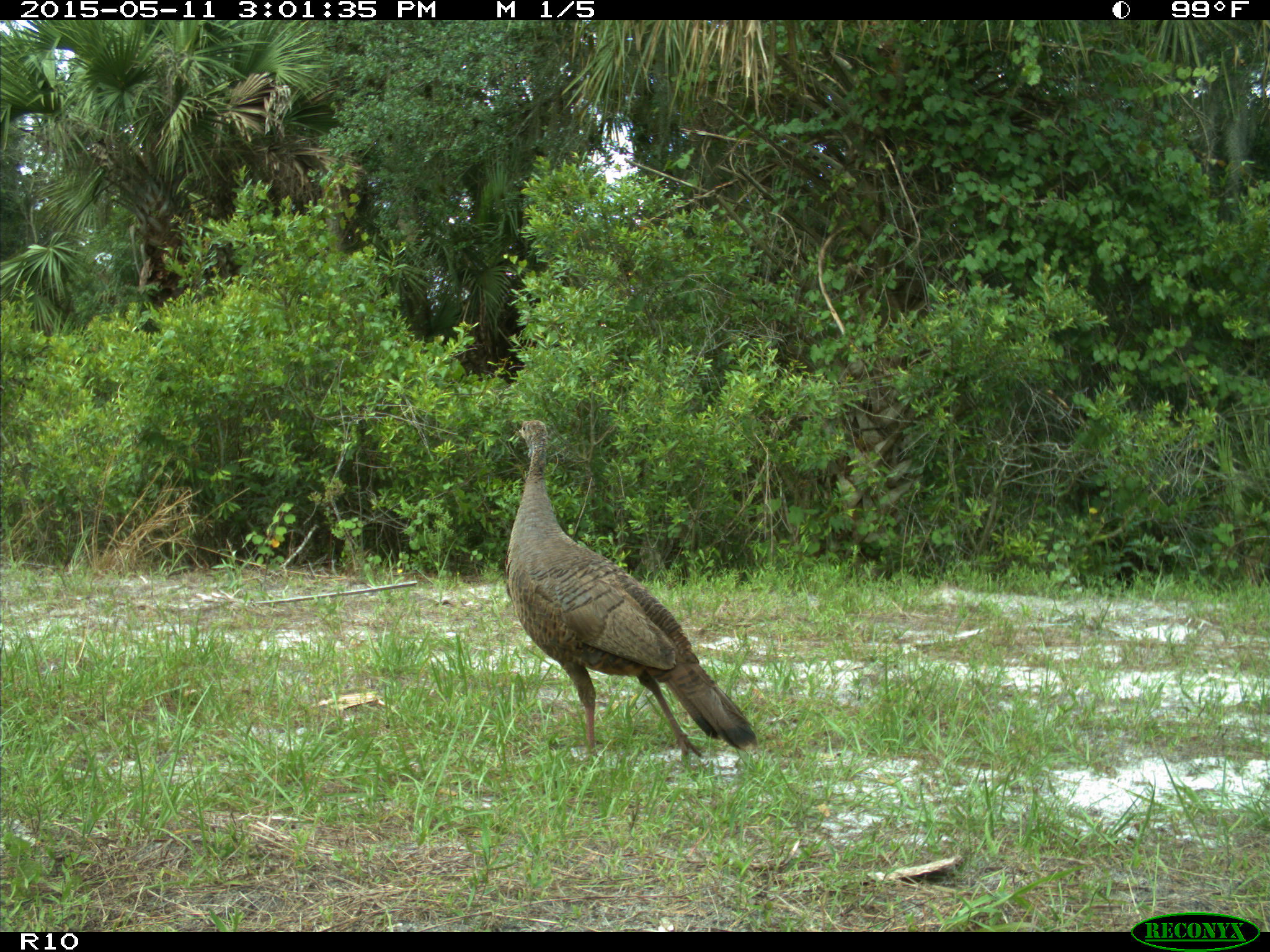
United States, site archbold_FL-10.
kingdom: Animalia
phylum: Chordata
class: Aves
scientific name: Aves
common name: birds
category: unidentified bird